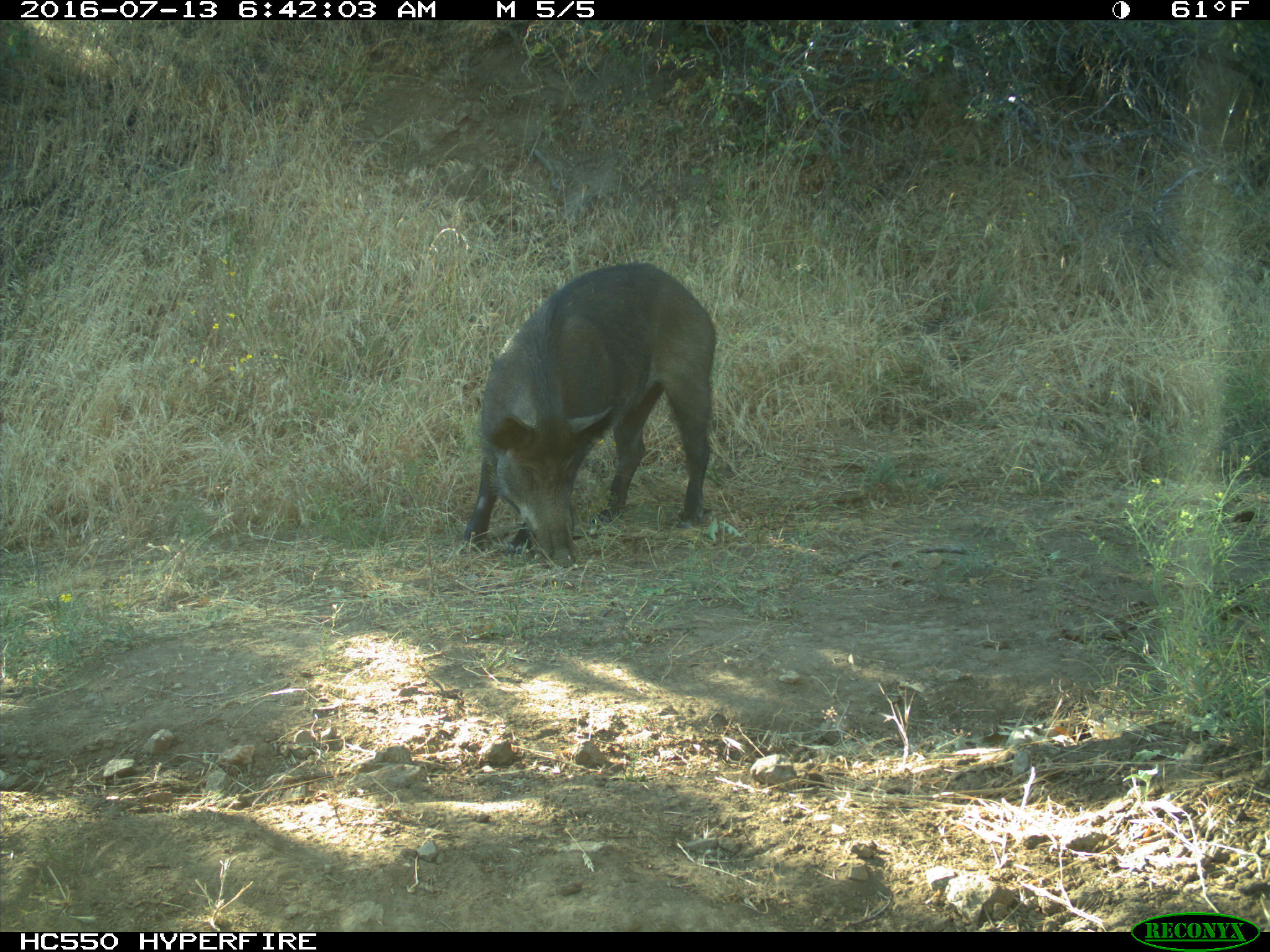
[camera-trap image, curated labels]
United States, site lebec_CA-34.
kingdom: Animalia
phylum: Chordata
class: Mammalia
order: Artiodactyla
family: Suidae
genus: Sus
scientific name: Sus scrofa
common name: wild boar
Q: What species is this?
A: Sus scrofa (wild boar).